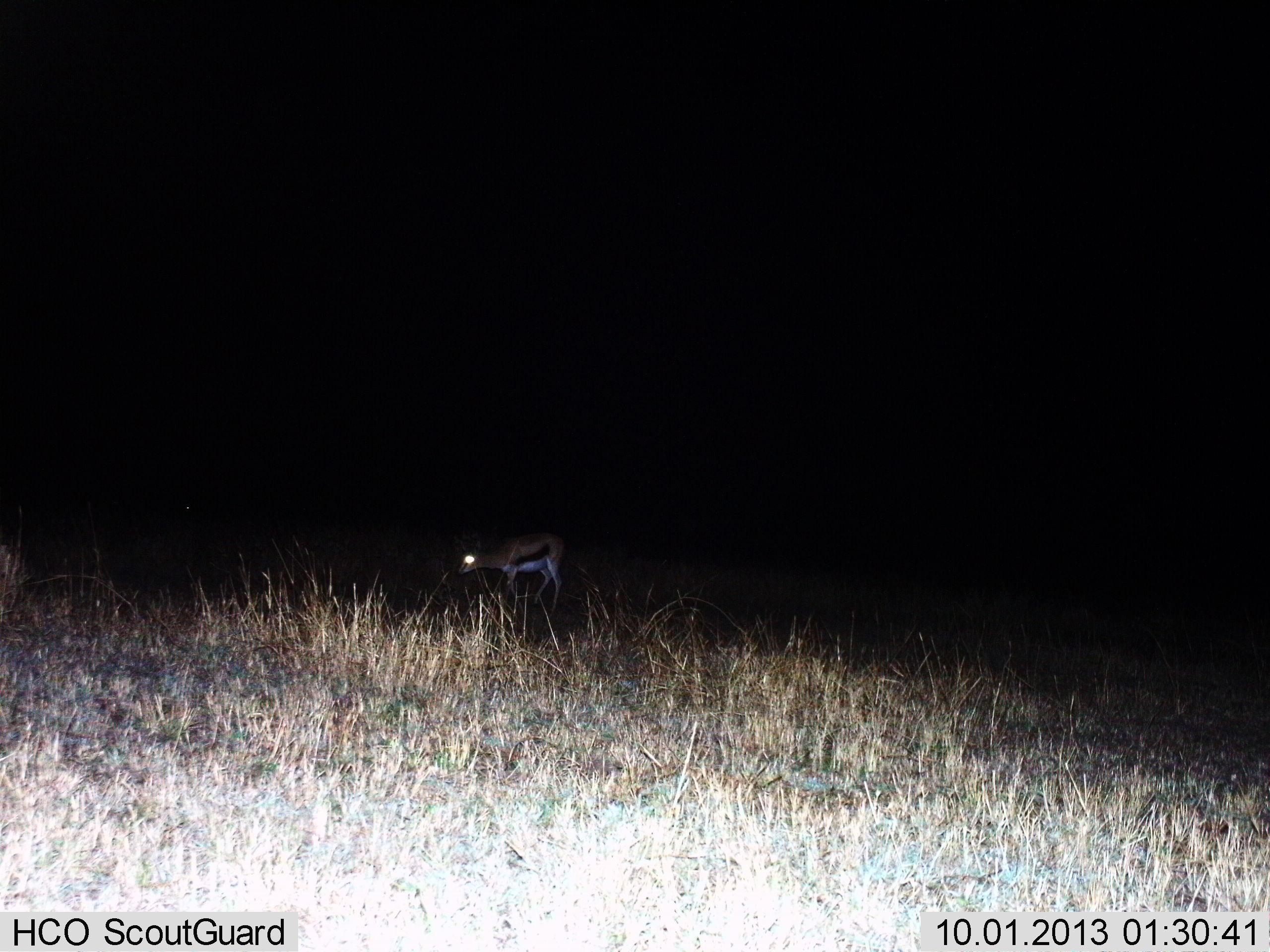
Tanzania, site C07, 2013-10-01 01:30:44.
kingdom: Animalia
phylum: Chordata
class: Mammalia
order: Artiodactyla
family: Bovidae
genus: Eudorcas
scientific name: Eudorcas thomsonii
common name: thomson's gazelle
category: gazellethomsons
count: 1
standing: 61%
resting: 2%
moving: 33%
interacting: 0%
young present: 0%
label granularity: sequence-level